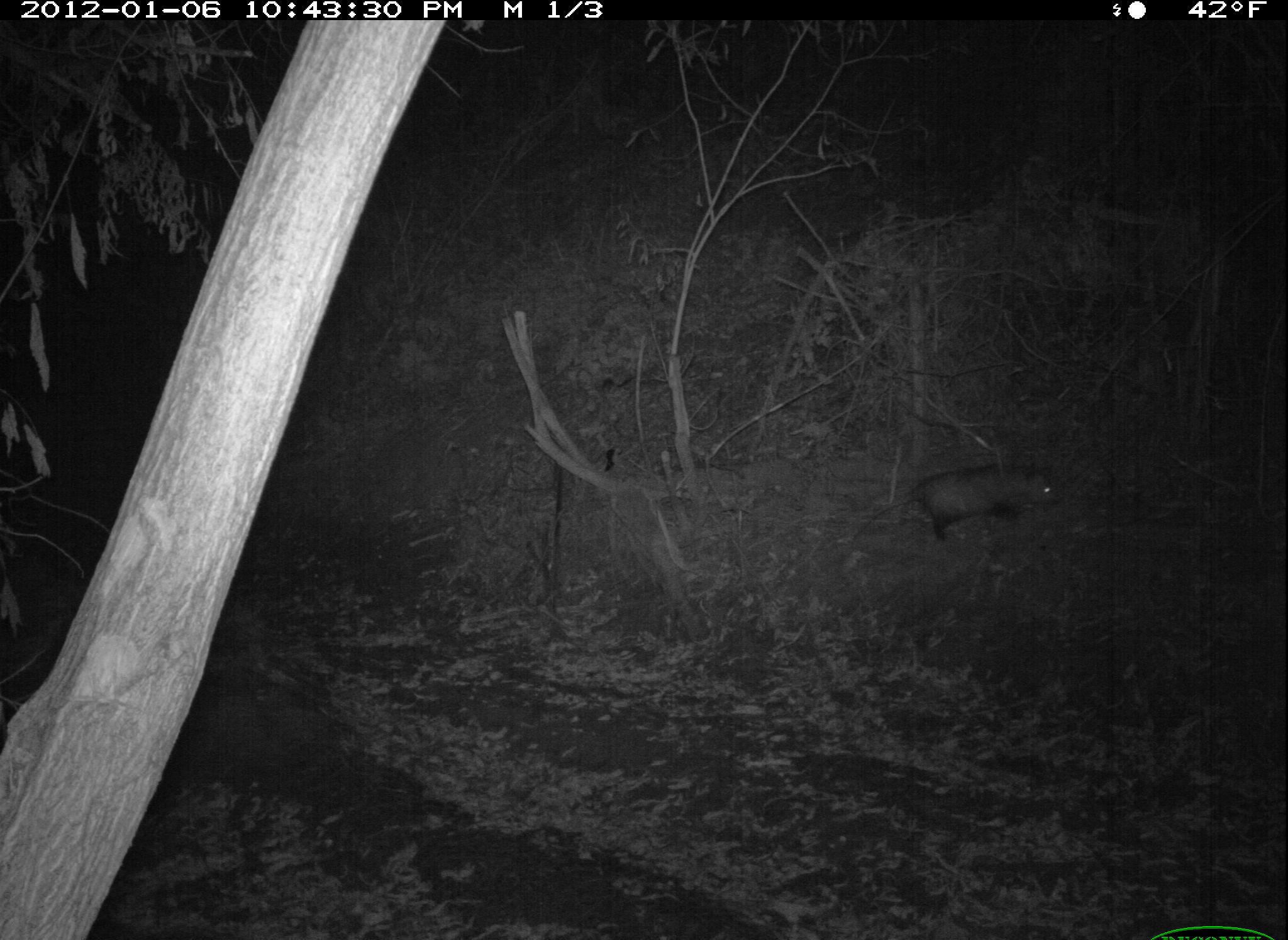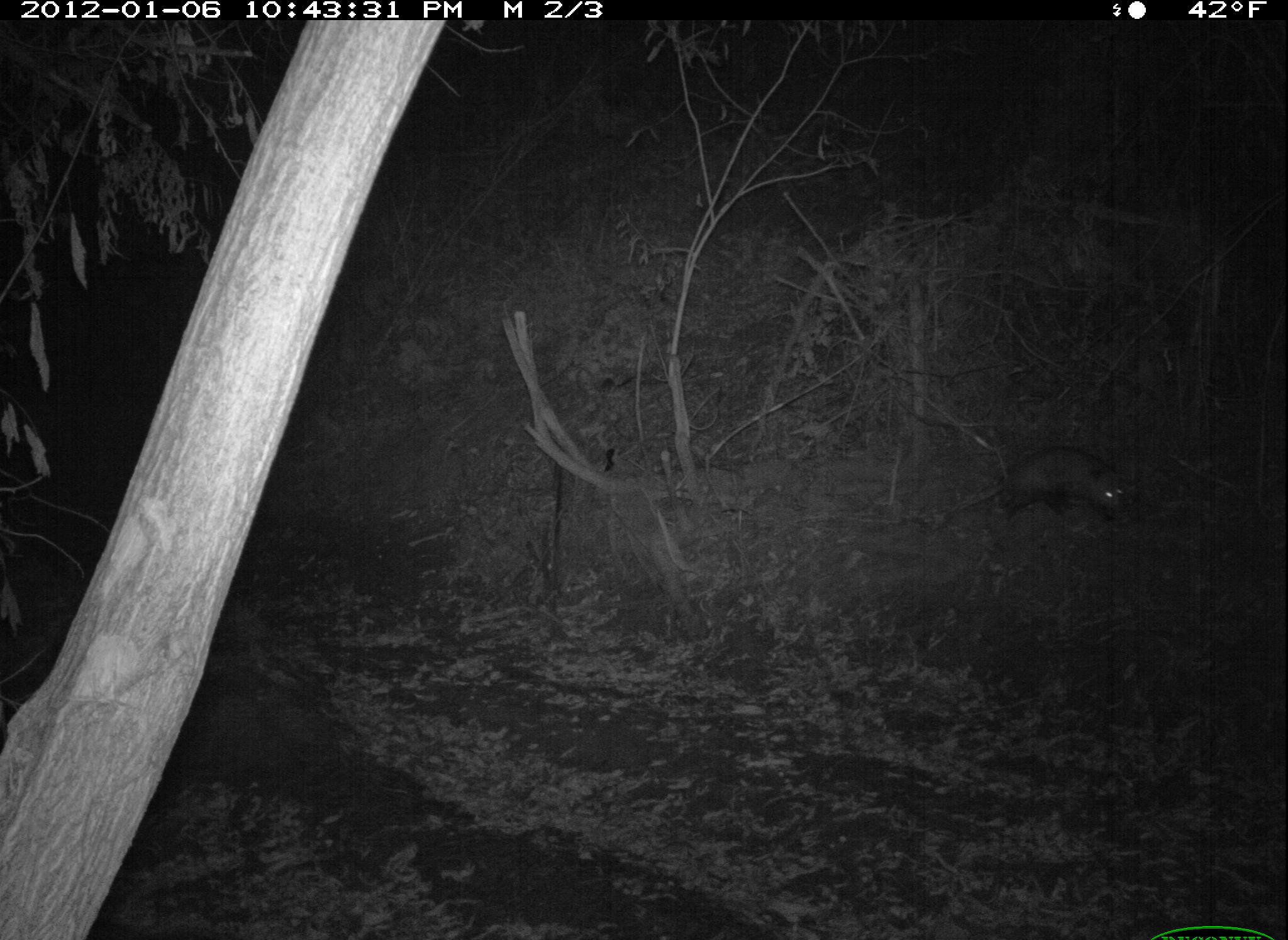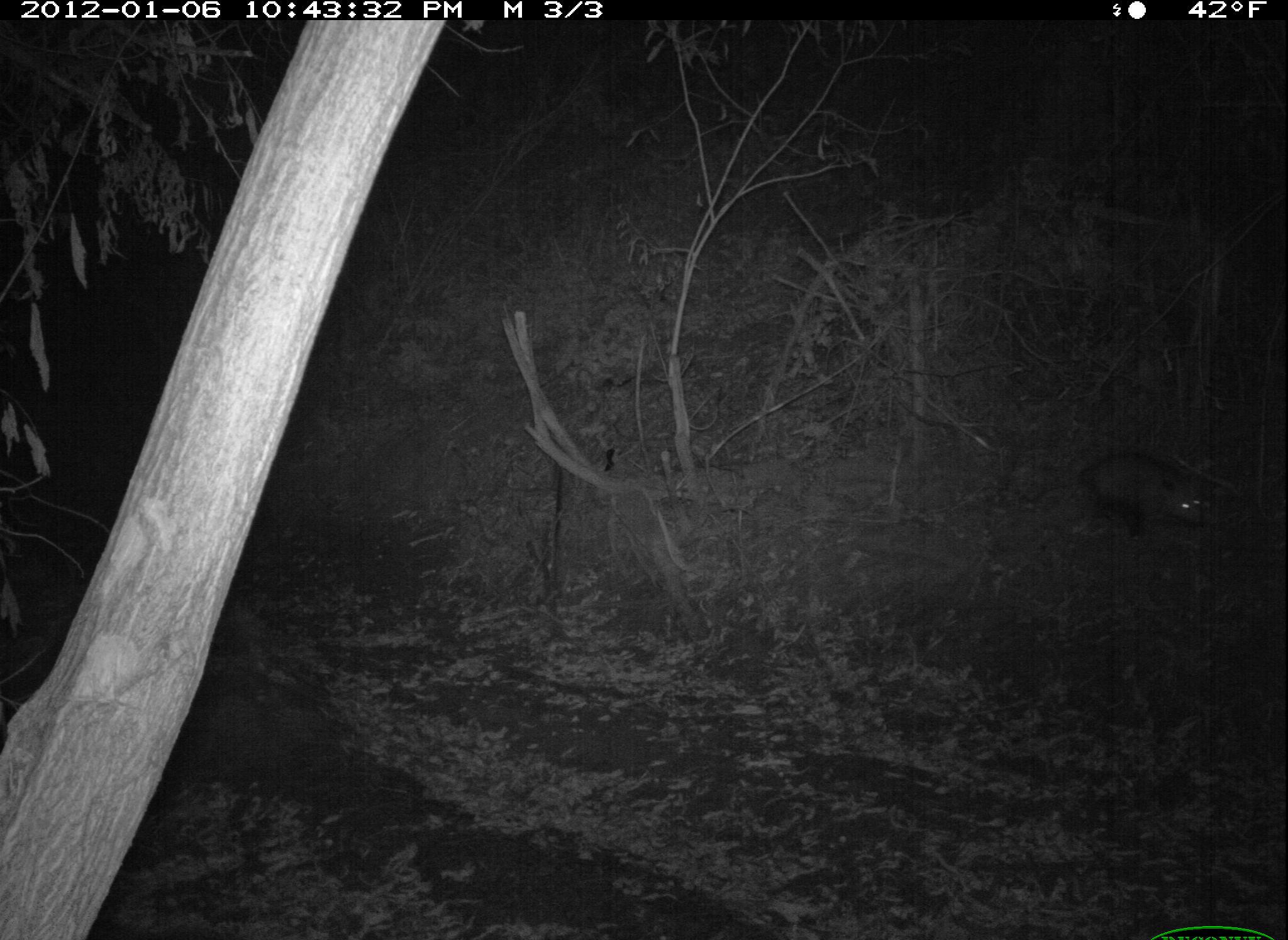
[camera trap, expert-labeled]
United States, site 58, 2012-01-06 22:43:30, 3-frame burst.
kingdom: Animalia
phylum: Chordata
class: Mammalia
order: Didelphimorphia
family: Didelphidae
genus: Didelphis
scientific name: Didelphis virginiana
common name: virginia opossum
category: opossum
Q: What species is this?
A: Opossum (virginia opossum) (Didelphis virginiana).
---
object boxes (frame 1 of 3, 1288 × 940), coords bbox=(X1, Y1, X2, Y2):
opossum: bbox=(845, 466, 1061, 544)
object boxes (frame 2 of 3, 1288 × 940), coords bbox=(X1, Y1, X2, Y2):
opossum: bbox=(957, 446, 1123, 515)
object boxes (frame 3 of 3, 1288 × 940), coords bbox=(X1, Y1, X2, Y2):
opossum: bbox=(1029, 454, 1207, 537)